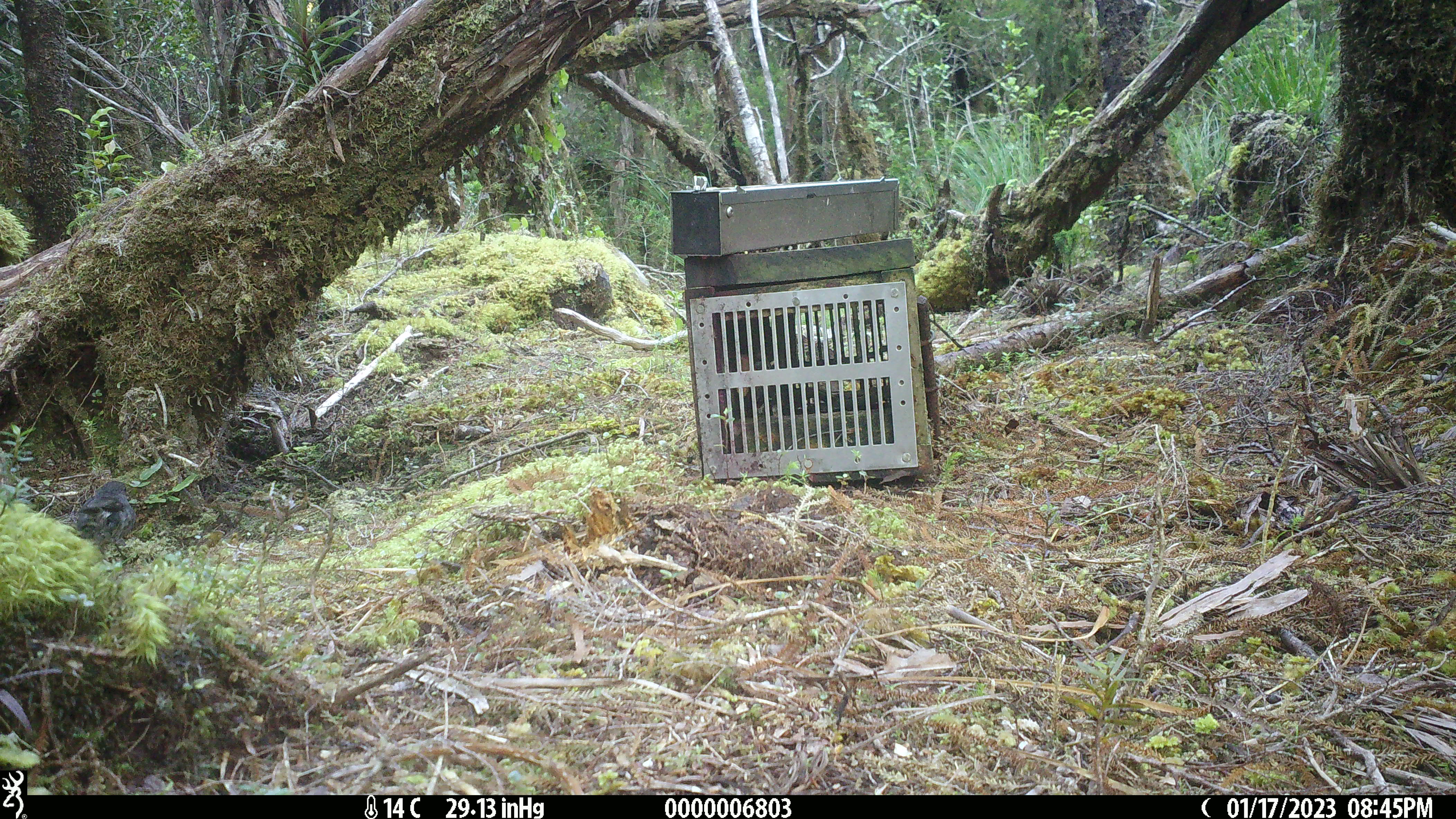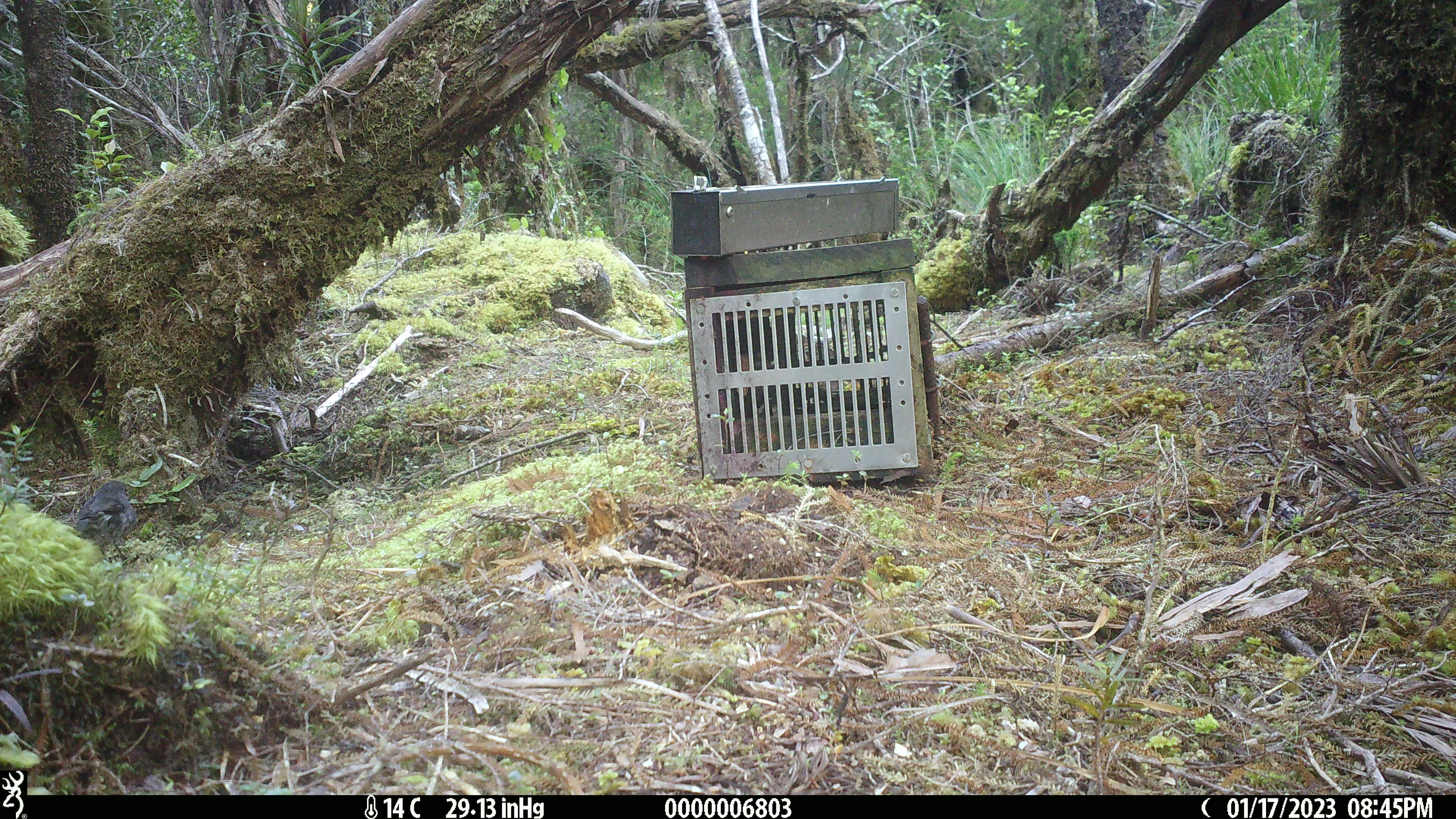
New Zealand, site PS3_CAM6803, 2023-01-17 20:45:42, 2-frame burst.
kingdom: Animalia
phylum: Chordata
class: Aves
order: Passeriformes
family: Petroicidae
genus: Petroica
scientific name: Petroica australis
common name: new zealand robin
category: robin